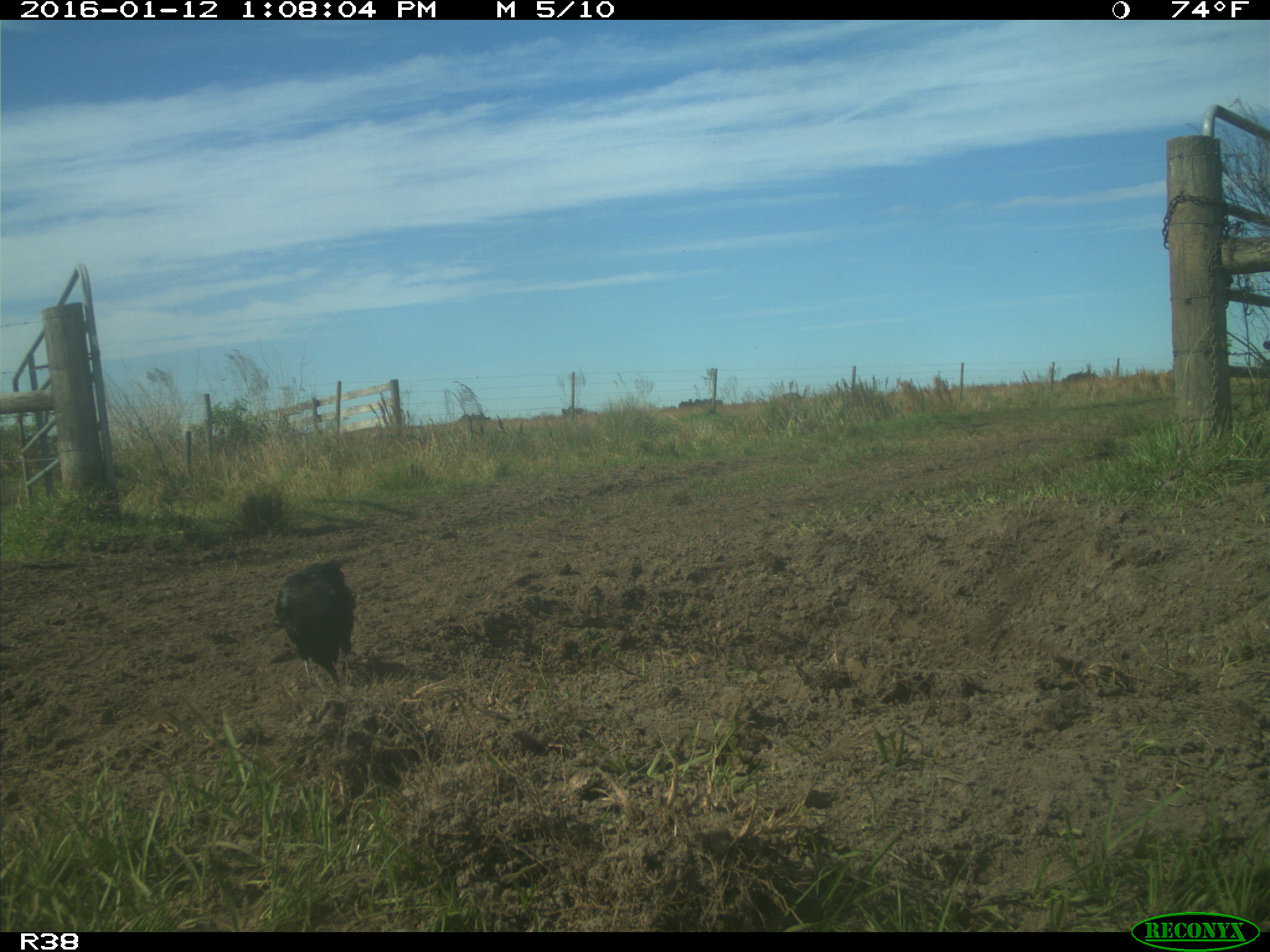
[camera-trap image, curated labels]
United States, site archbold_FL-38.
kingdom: Animalia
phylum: Chordata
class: Aves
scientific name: Aves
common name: birds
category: unidentified bird